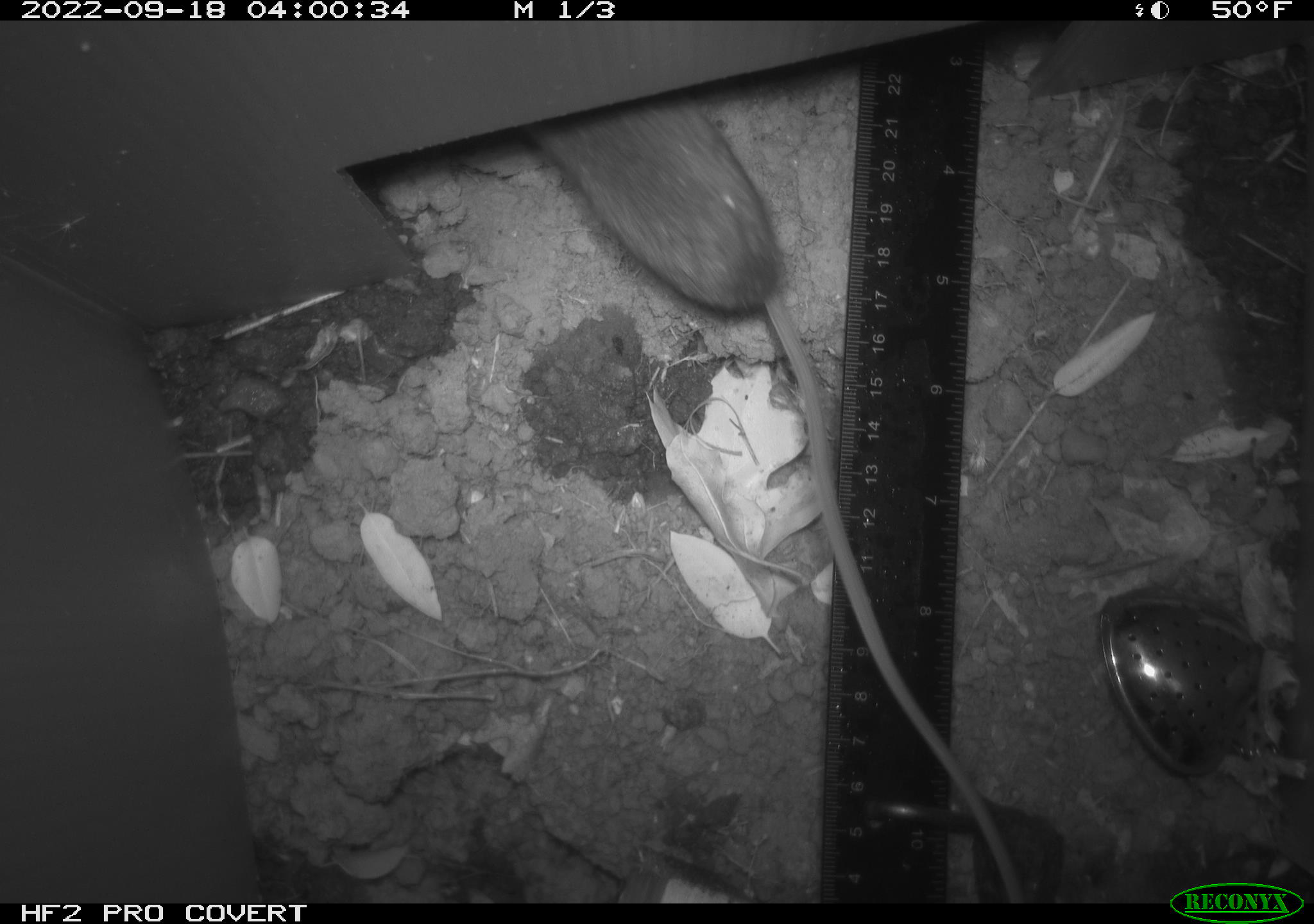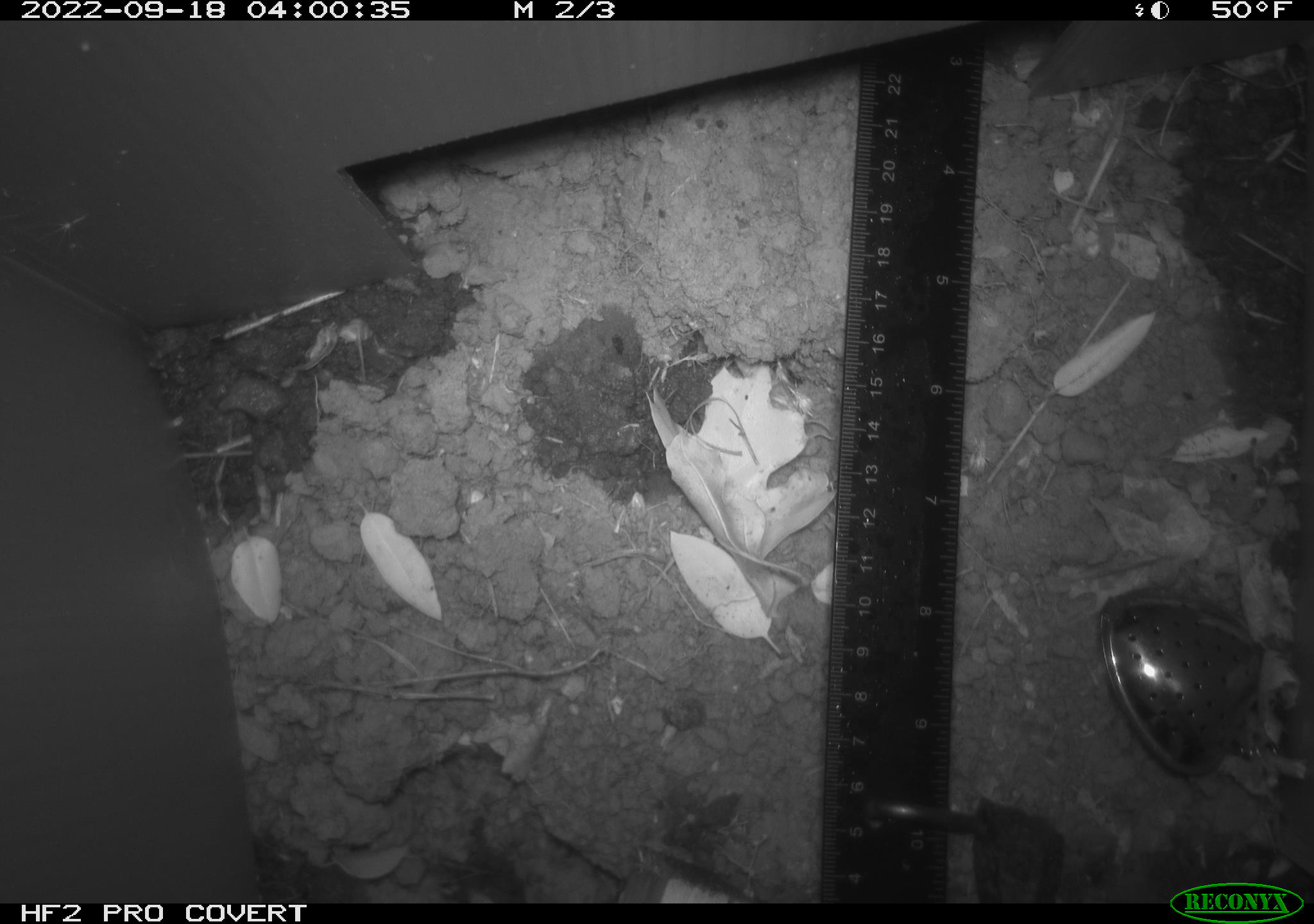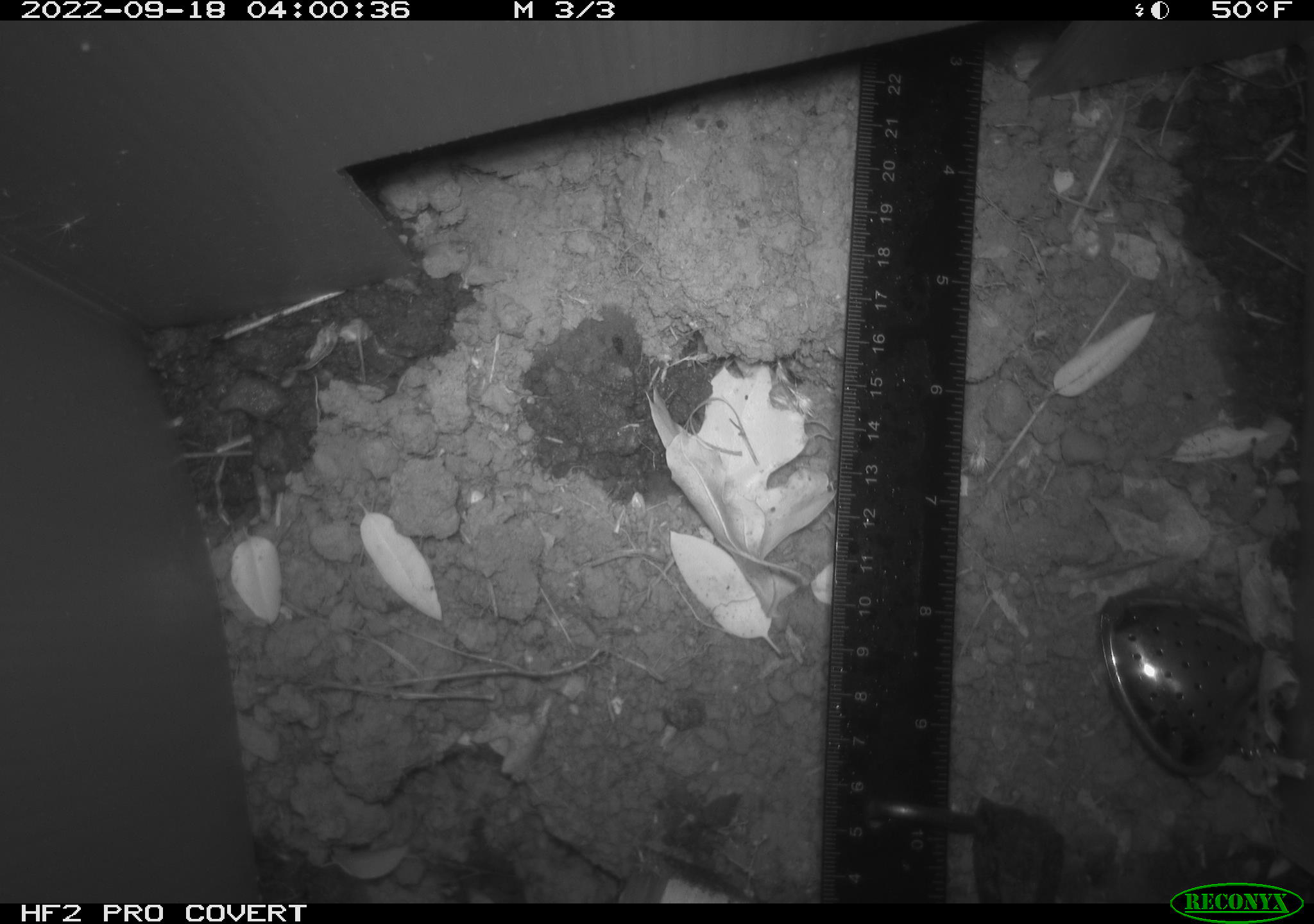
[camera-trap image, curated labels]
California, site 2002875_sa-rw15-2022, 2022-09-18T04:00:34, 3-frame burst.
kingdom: Animalia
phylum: Chordata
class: Mammalia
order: Rodentia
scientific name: Rodentia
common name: rodent